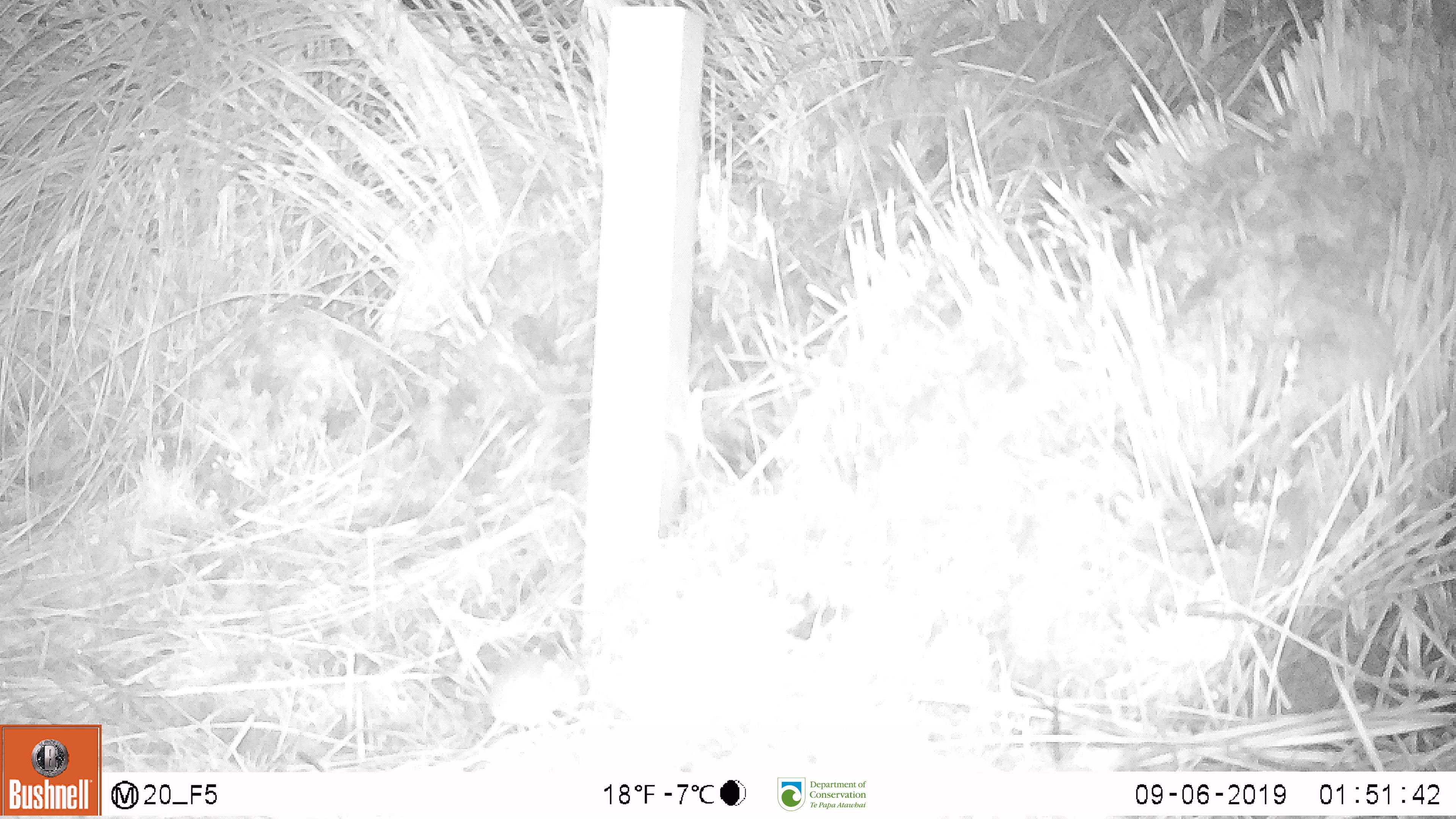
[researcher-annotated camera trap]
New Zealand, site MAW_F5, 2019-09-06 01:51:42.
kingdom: Animalia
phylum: Chordata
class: Mammalia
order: Rodentia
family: Muridae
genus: Mus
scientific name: Mus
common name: mouse